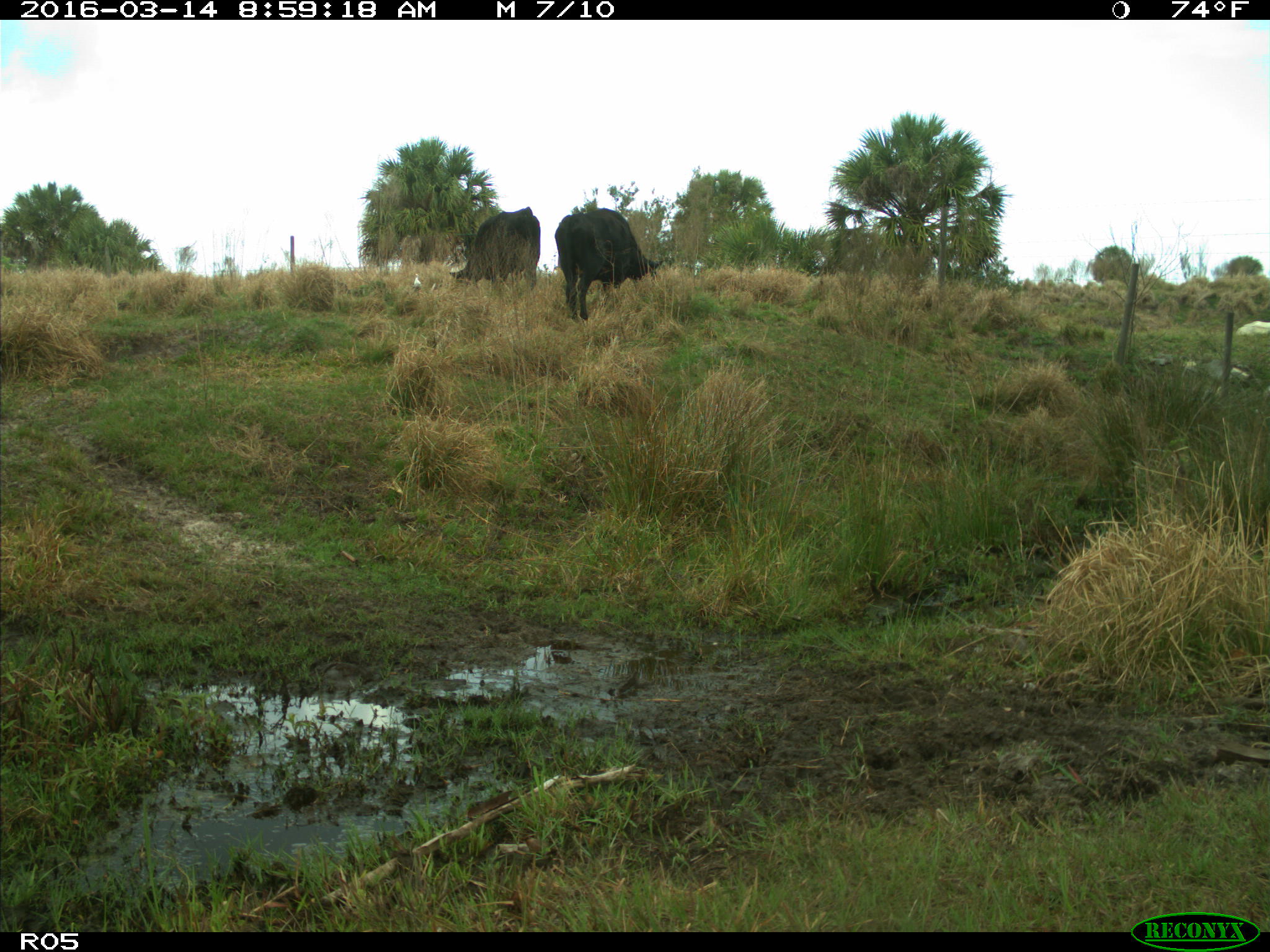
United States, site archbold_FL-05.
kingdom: Animalia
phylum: Chordata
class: Mammalia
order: Artiodactyla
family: Bovidae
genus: Bos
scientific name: Bos taurus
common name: domestic cow